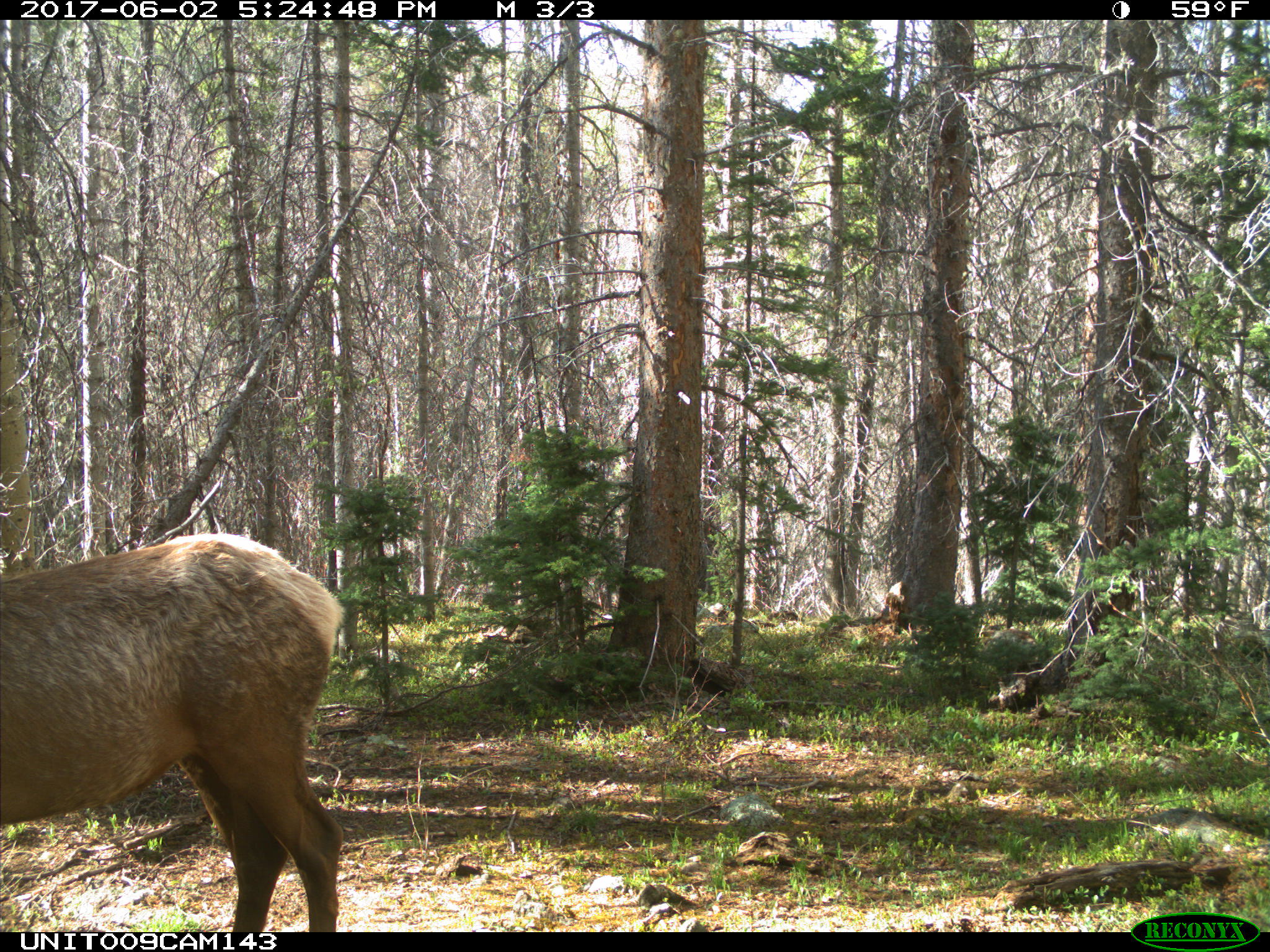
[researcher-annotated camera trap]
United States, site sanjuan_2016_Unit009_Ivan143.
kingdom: Animalia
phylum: Chordata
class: Mammalia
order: Artiodactyla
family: Cervidae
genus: Cervus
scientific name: Cervus elaphus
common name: red deer